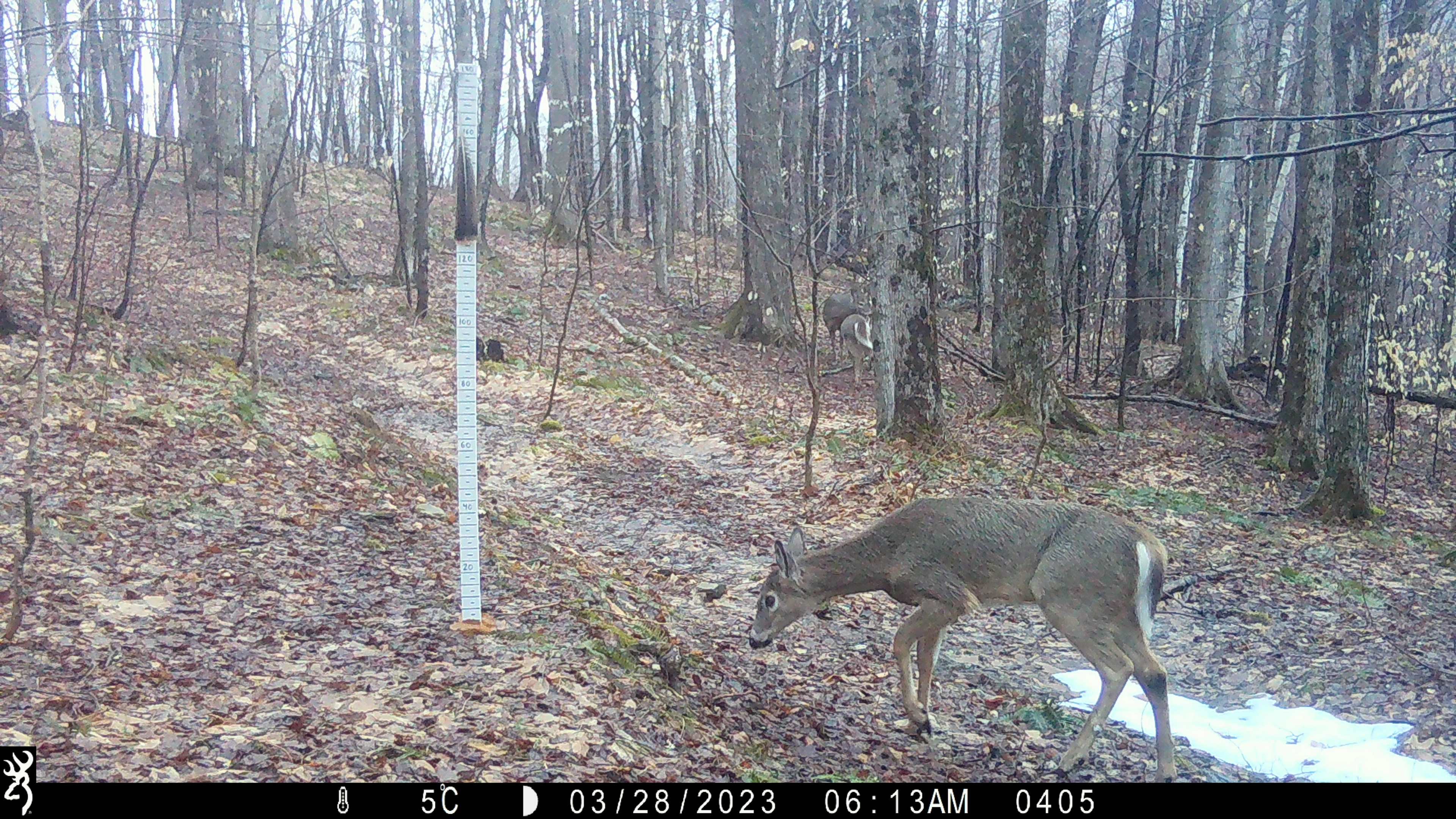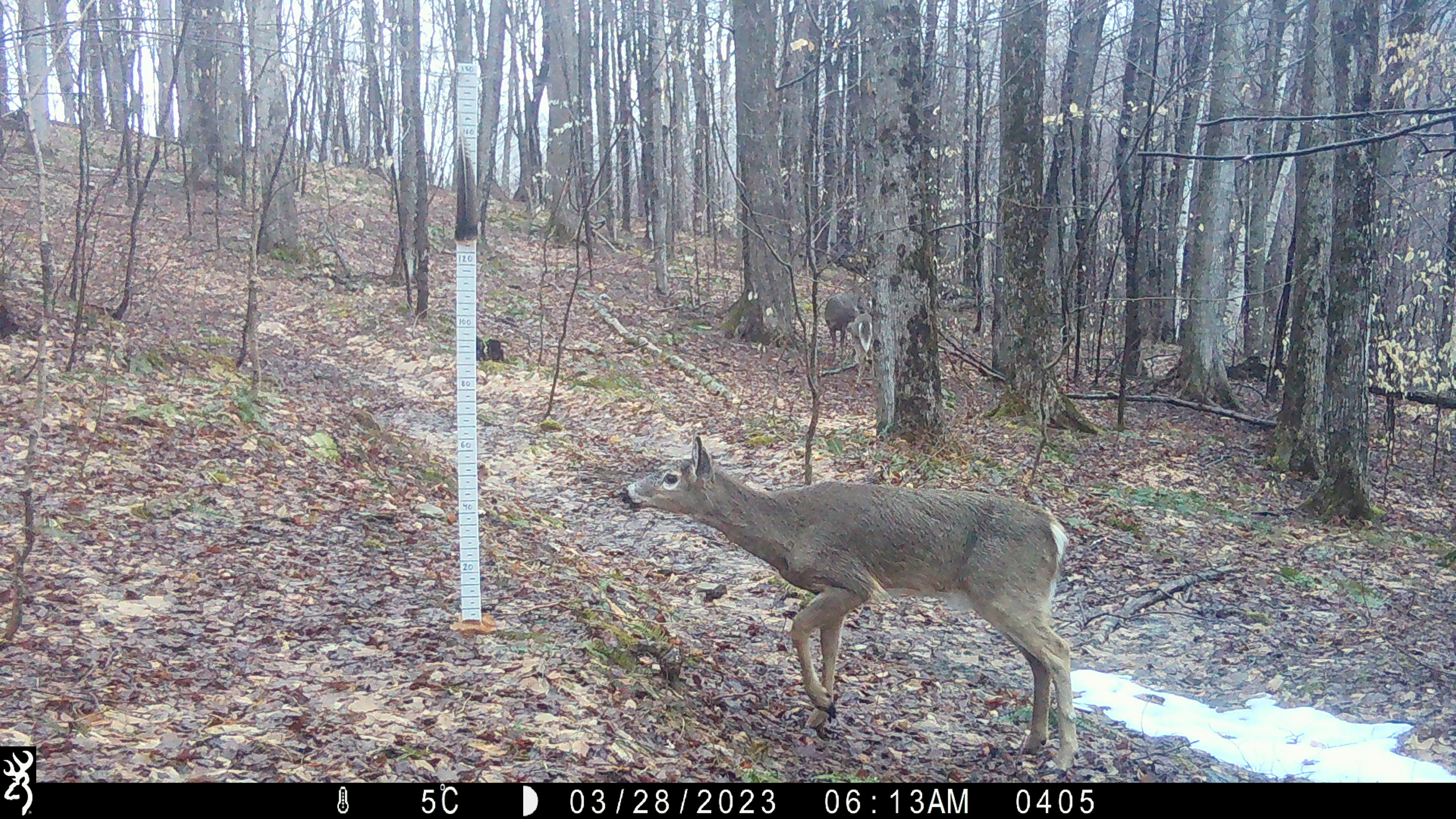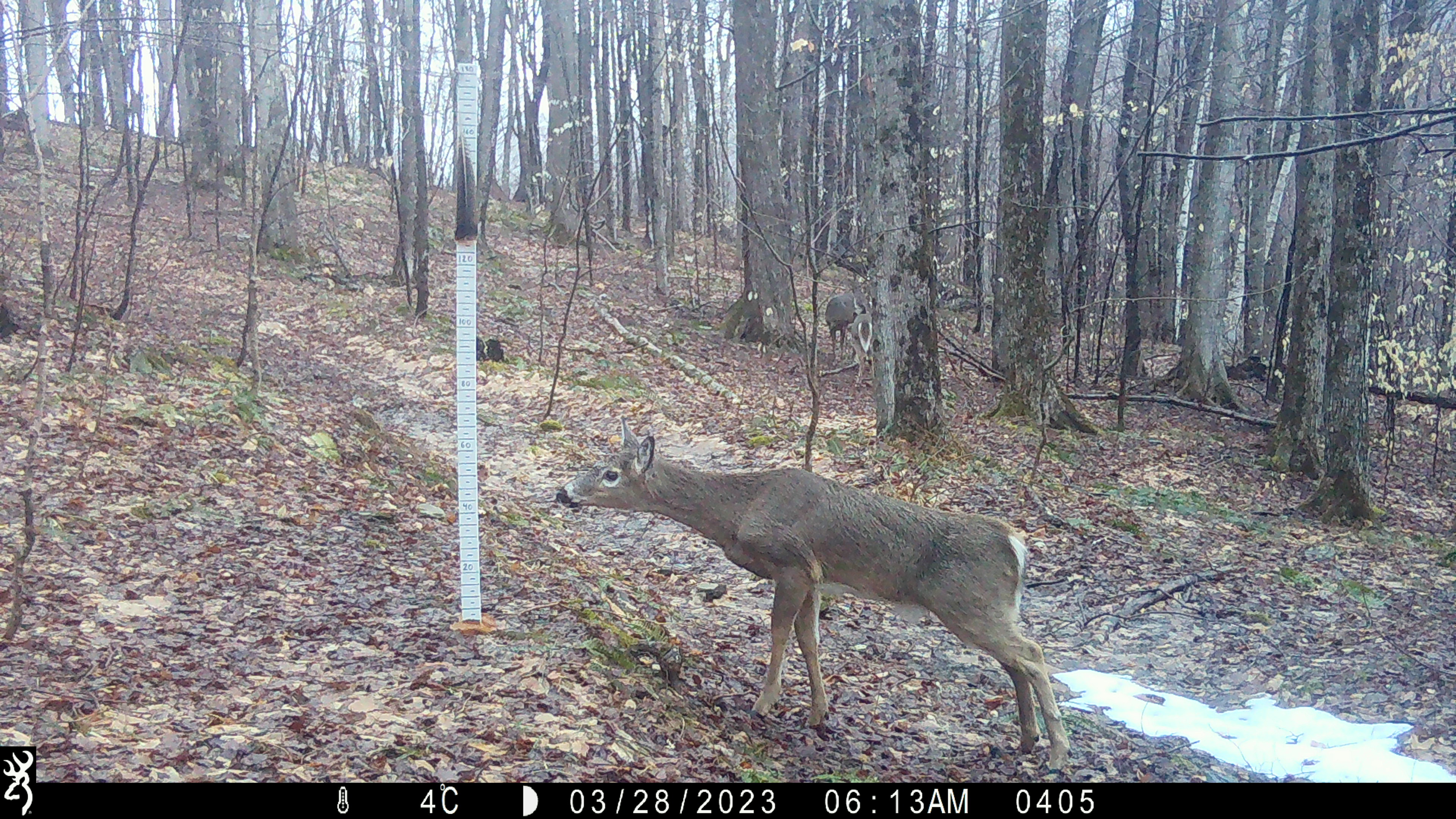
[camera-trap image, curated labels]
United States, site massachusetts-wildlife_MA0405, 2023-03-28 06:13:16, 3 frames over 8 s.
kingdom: Animalia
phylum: Chordata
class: Mammalia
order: Artiodactyla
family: Cervidae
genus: Odocoileus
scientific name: Odocoileus virginianus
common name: white-tailed deer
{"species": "white-tailed deer (Odocoileus virginianus)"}